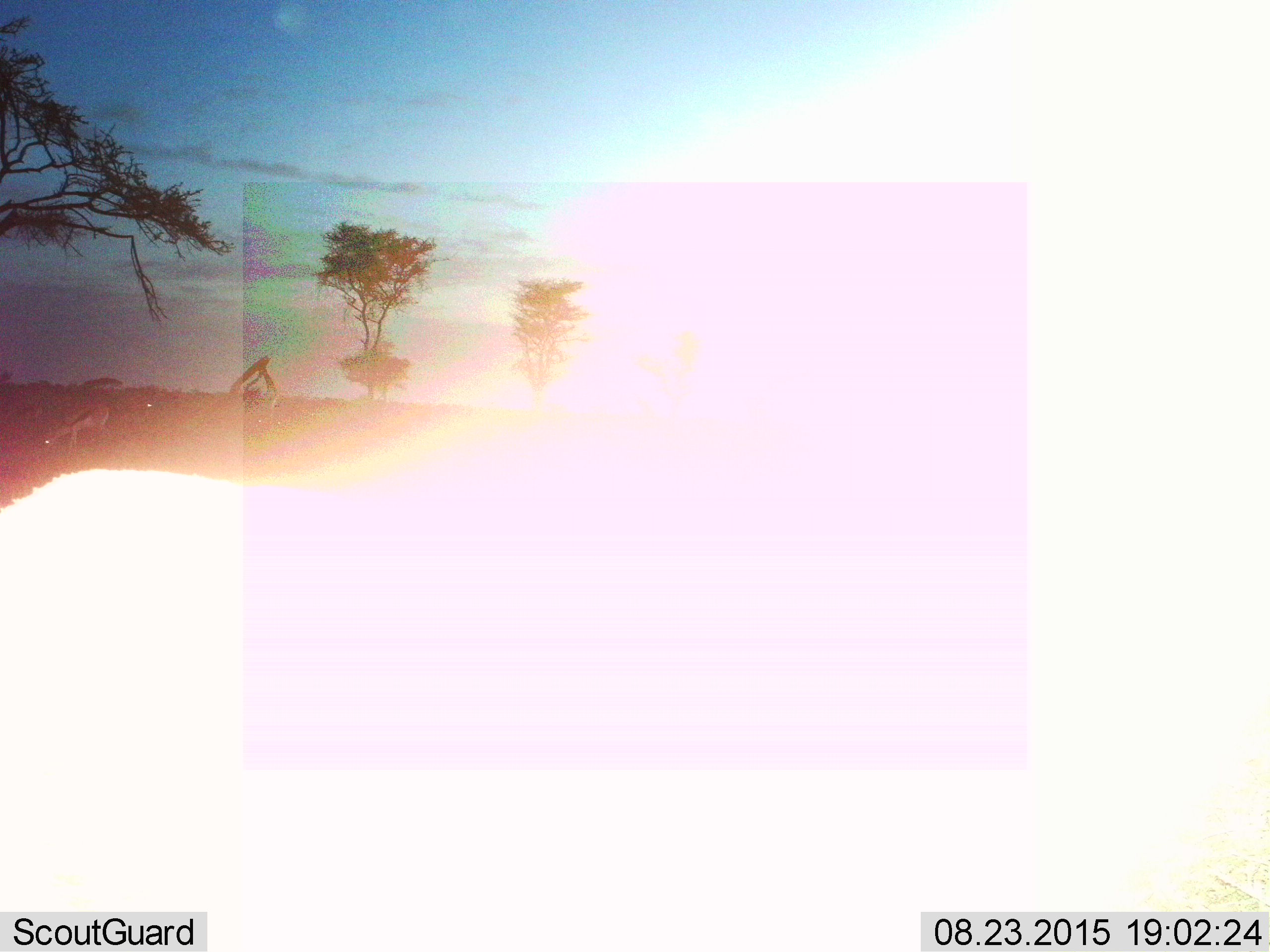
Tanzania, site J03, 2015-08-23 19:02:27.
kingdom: Animalia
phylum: Chordata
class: Mammalia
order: Artiodactyla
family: Bovidae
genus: Eudorcas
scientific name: Eudorcas thomsonii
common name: thomson's gazelle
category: gazellethomsons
Gazellethomsons (thomson's gazelle) (Eudorcas thomsonii), count 2. Behavior (volunteer vote fractions): standing 75%, resting 0%, moving 25%, interacting 0%. Young present (vote fraction): 0%. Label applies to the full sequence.